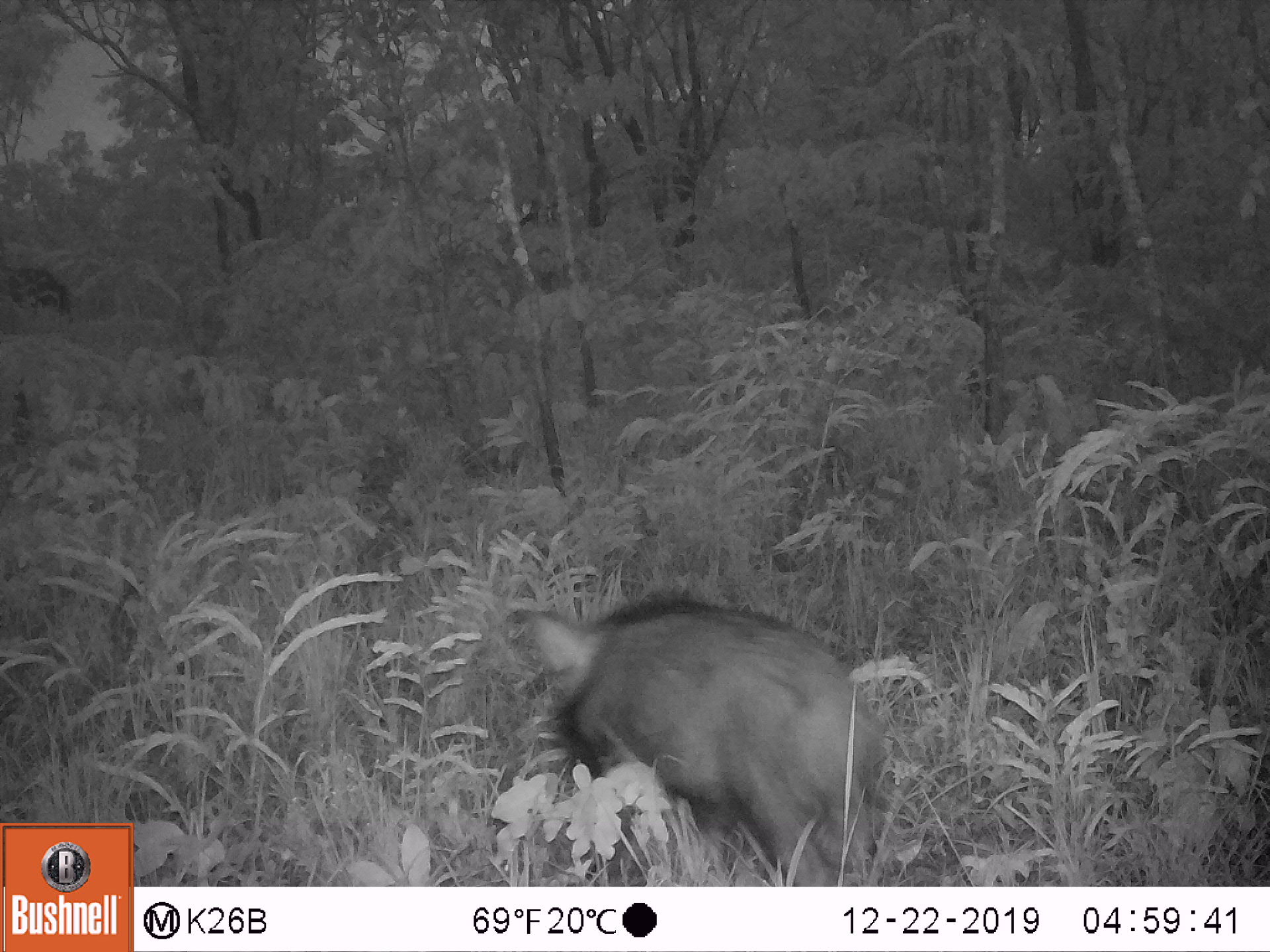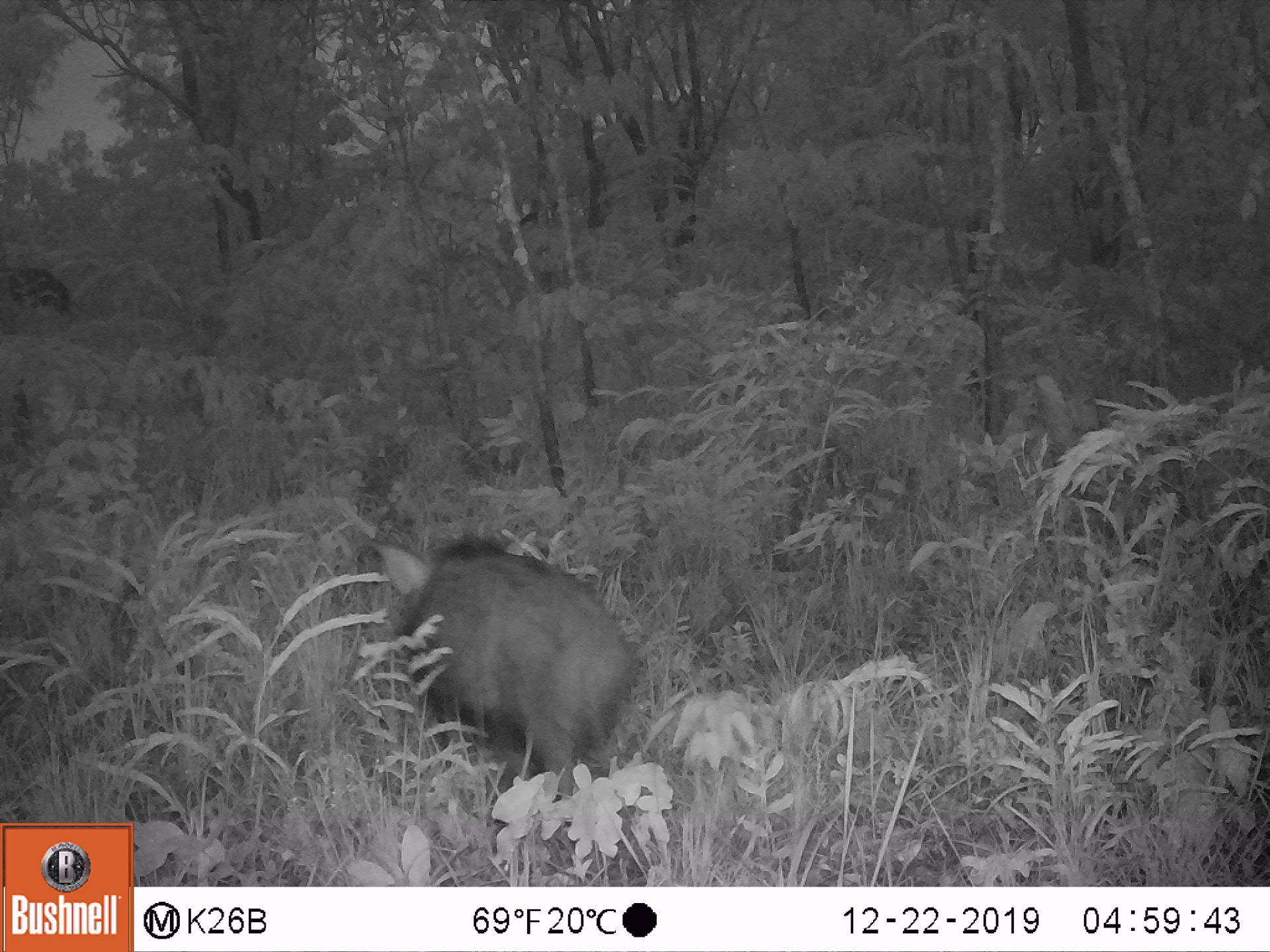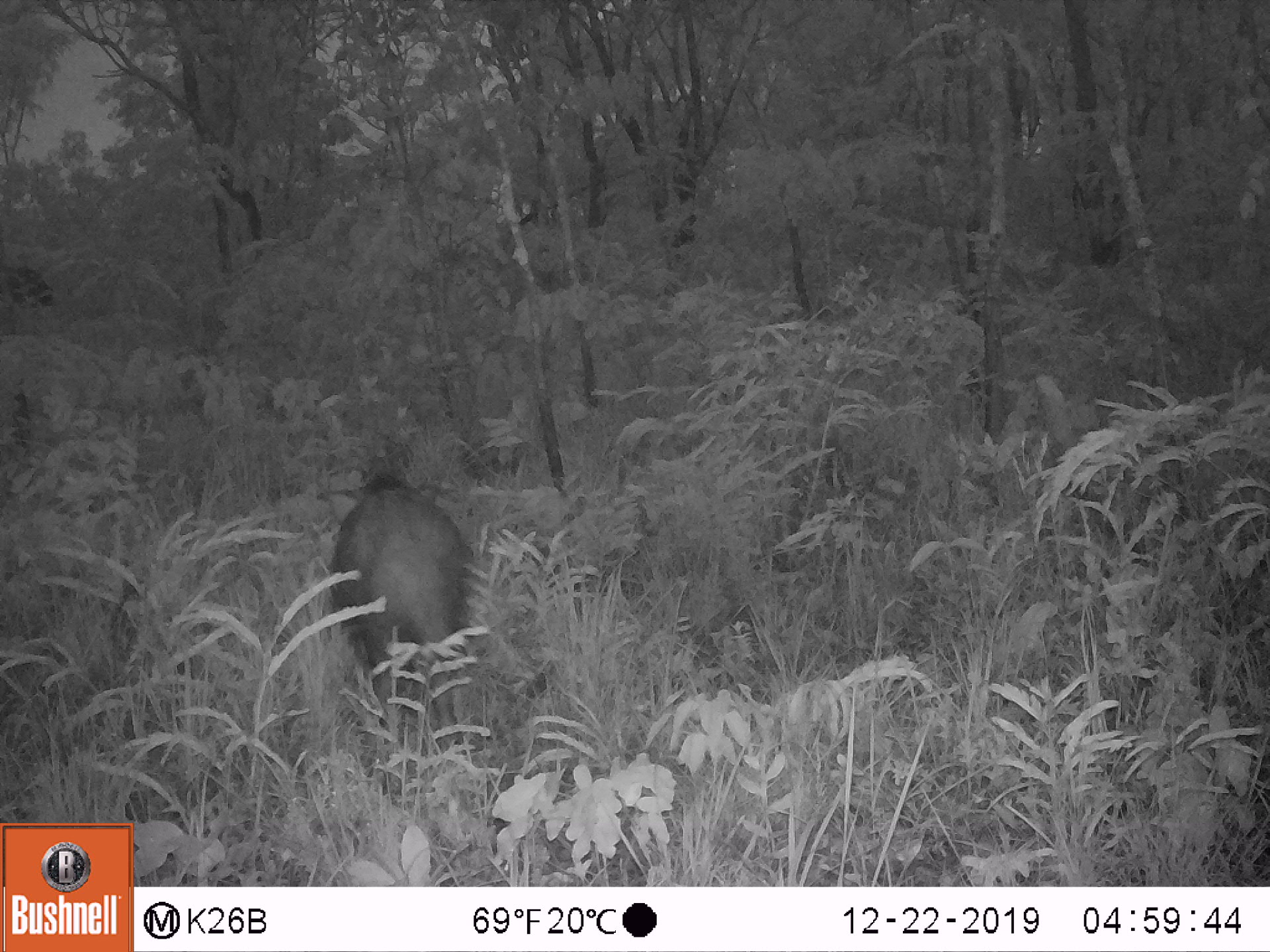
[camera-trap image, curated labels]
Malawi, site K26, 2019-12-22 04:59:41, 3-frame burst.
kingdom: Animalia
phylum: Chordata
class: Mammalia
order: Artiodactyla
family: Suidae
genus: Potamochoerus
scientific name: Potamochoerus larvatus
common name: bushpig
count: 1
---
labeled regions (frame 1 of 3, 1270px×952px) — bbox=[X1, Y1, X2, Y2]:
bushpig: bbox=[514, 579, 882, 885]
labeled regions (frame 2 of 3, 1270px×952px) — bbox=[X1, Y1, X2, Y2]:
bushpig: bbox=[367, 529, 633, 808]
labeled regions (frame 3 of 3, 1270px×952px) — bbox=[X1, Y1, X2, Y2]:
bushpig: bbox=[321, 465, 474, 750]